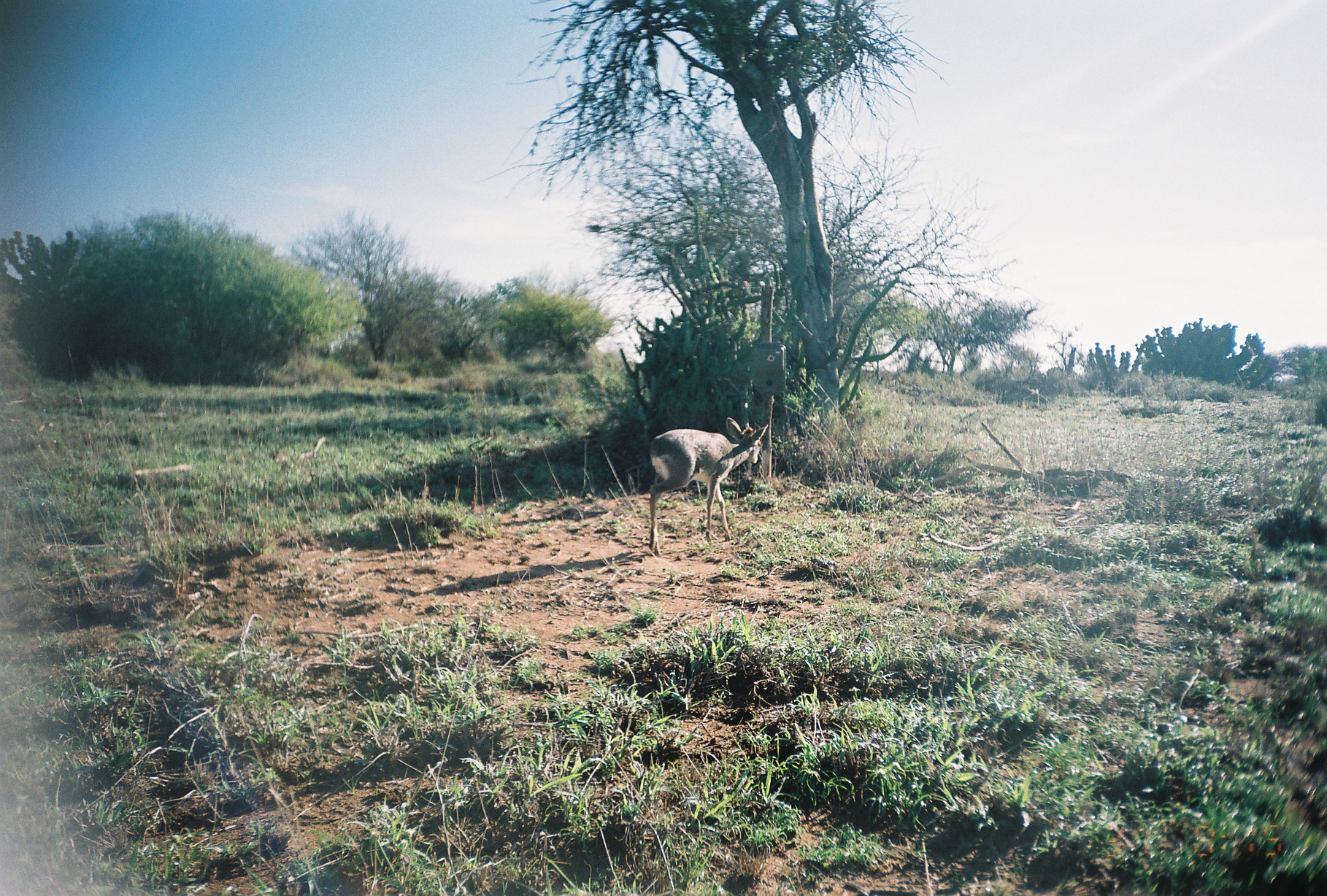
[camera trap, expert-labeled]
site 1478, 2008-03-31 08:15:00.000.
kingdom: Animalia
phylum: Chordata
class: Mammalia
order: Artiodactyla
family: Bovidae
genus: Aepyceros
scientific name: Aepyceros melampus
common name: impala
Aepyceros melampus (impala), count 1.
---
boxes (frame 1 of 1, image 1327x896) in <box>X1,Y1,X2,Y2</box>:
aepyceros melampus: <box>648,417,768,555</box>